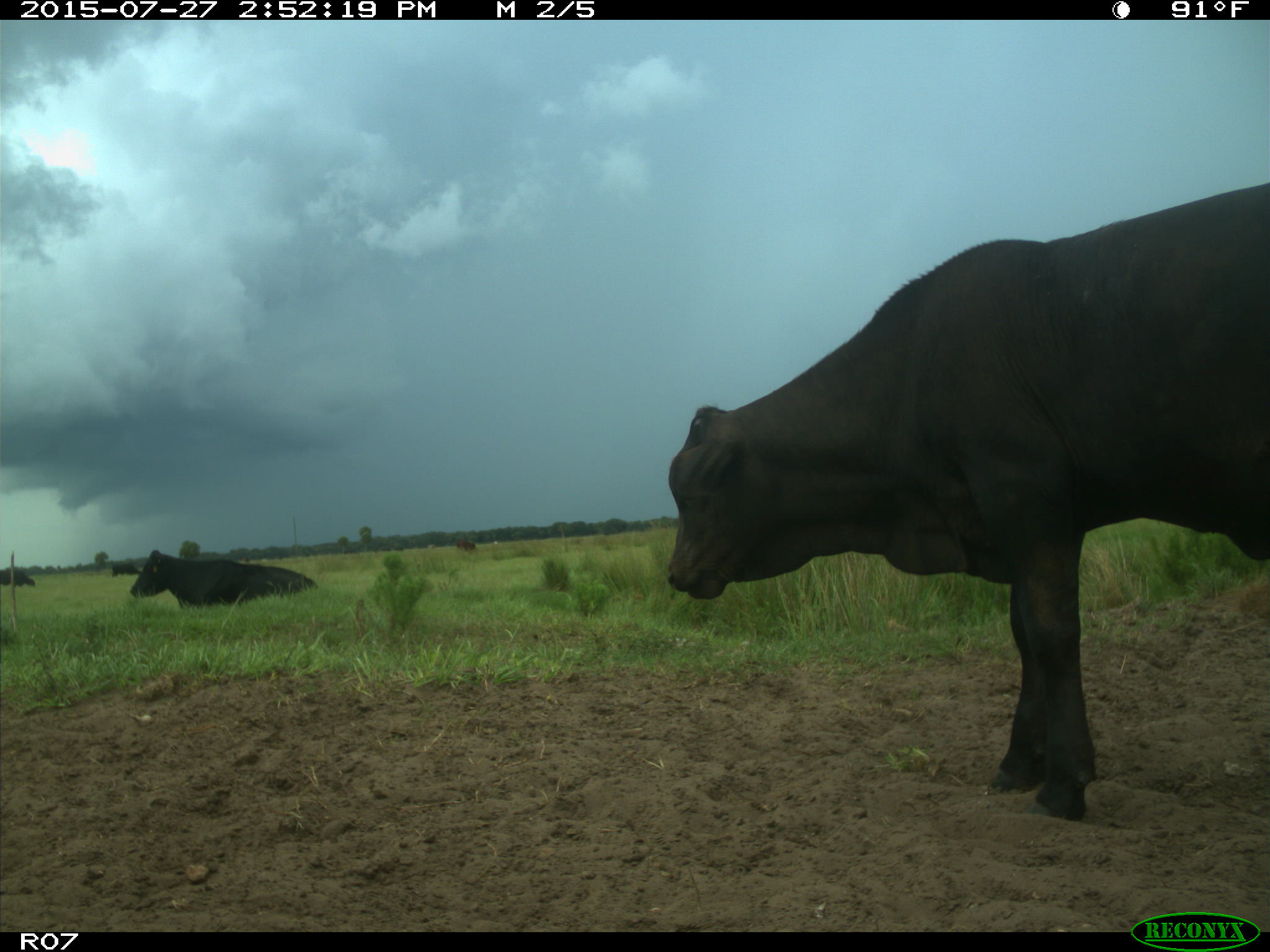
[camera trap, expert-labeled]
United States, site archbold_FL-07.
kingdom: Animalia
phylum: Chordata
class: Mammalia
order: Artiodactyla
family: Bovidae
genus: Bos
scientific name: Bos taurus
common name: domestic cow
Bos taurus (domestic cow).